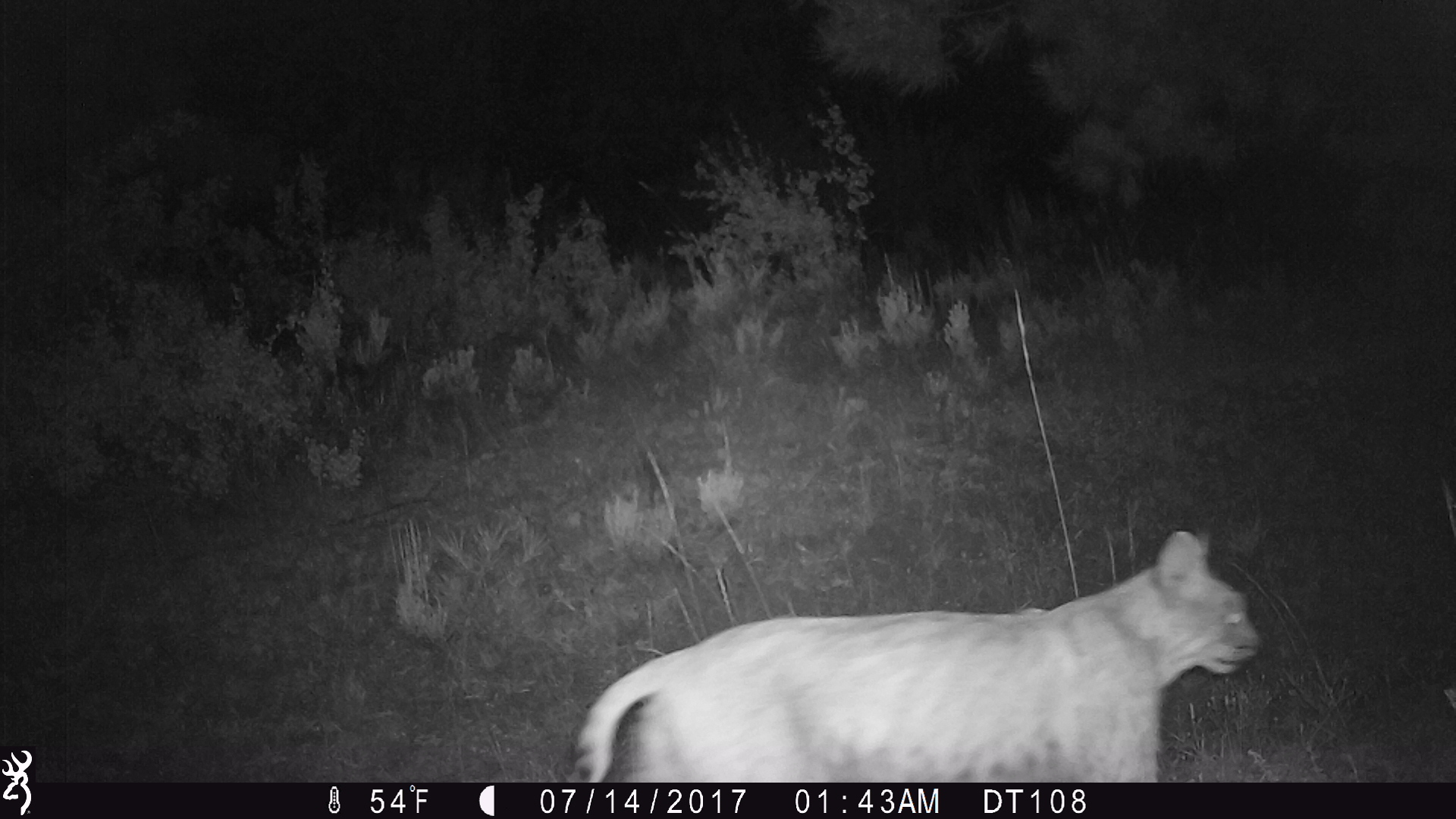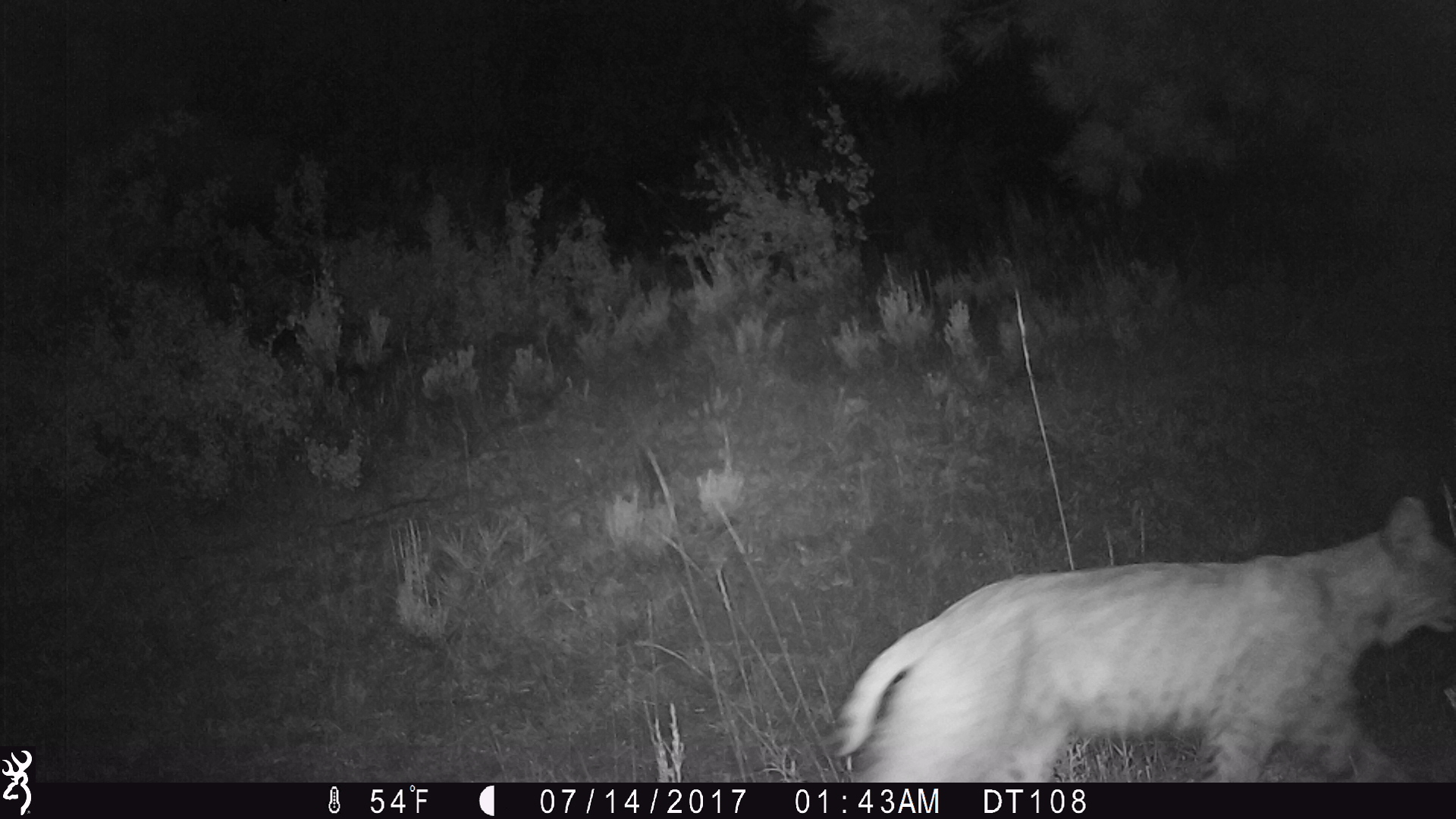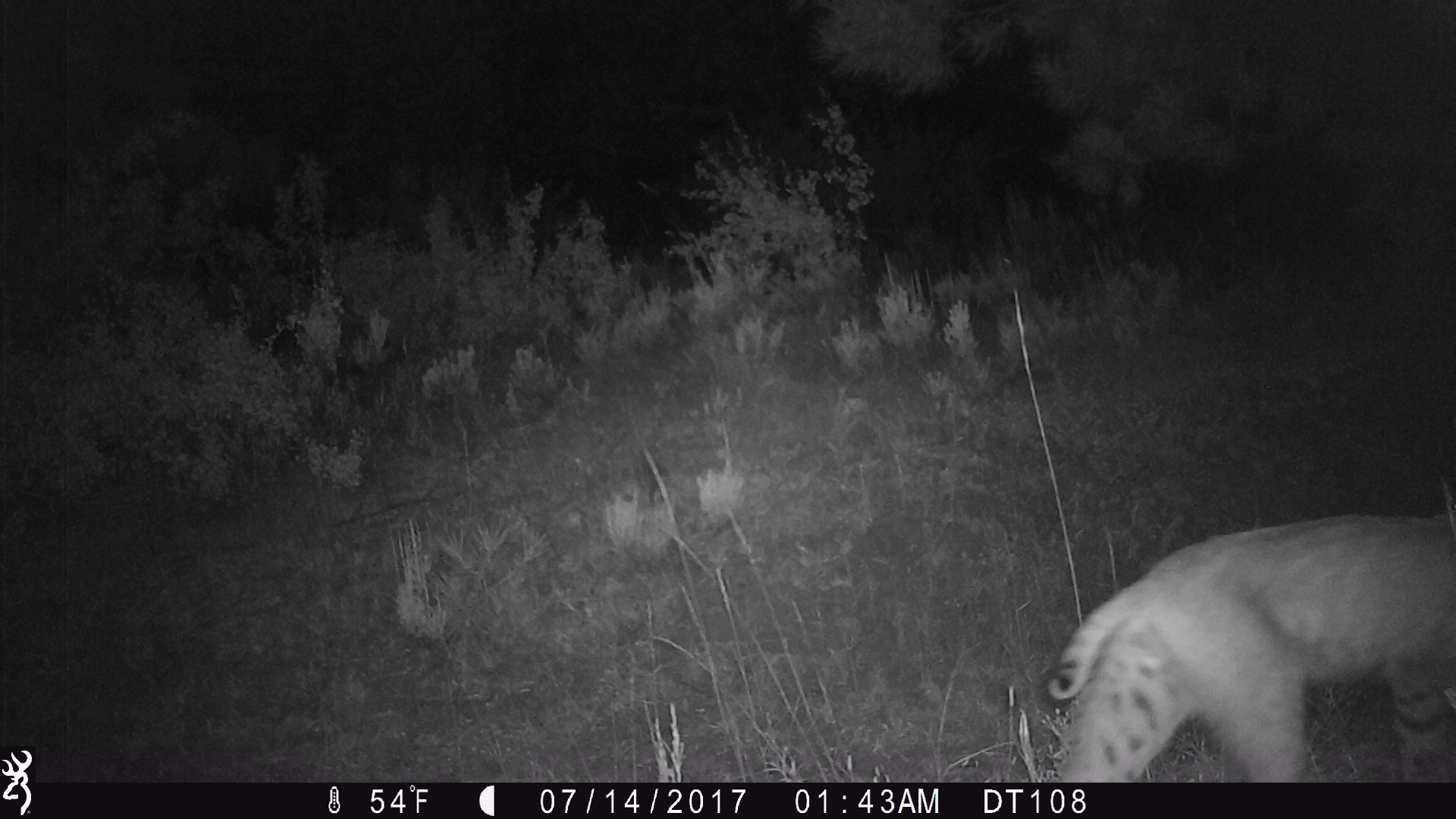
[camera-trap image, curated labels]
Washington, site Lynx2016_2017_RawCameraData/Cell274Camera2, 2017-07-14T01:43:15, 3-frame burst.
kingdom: Animalia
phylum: Chordata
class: Mammalia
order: Carnivora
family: Felidae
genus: Lynx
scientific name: Lynx rufus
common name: bobcat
Lynx rufus (bobcat). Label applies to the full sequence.